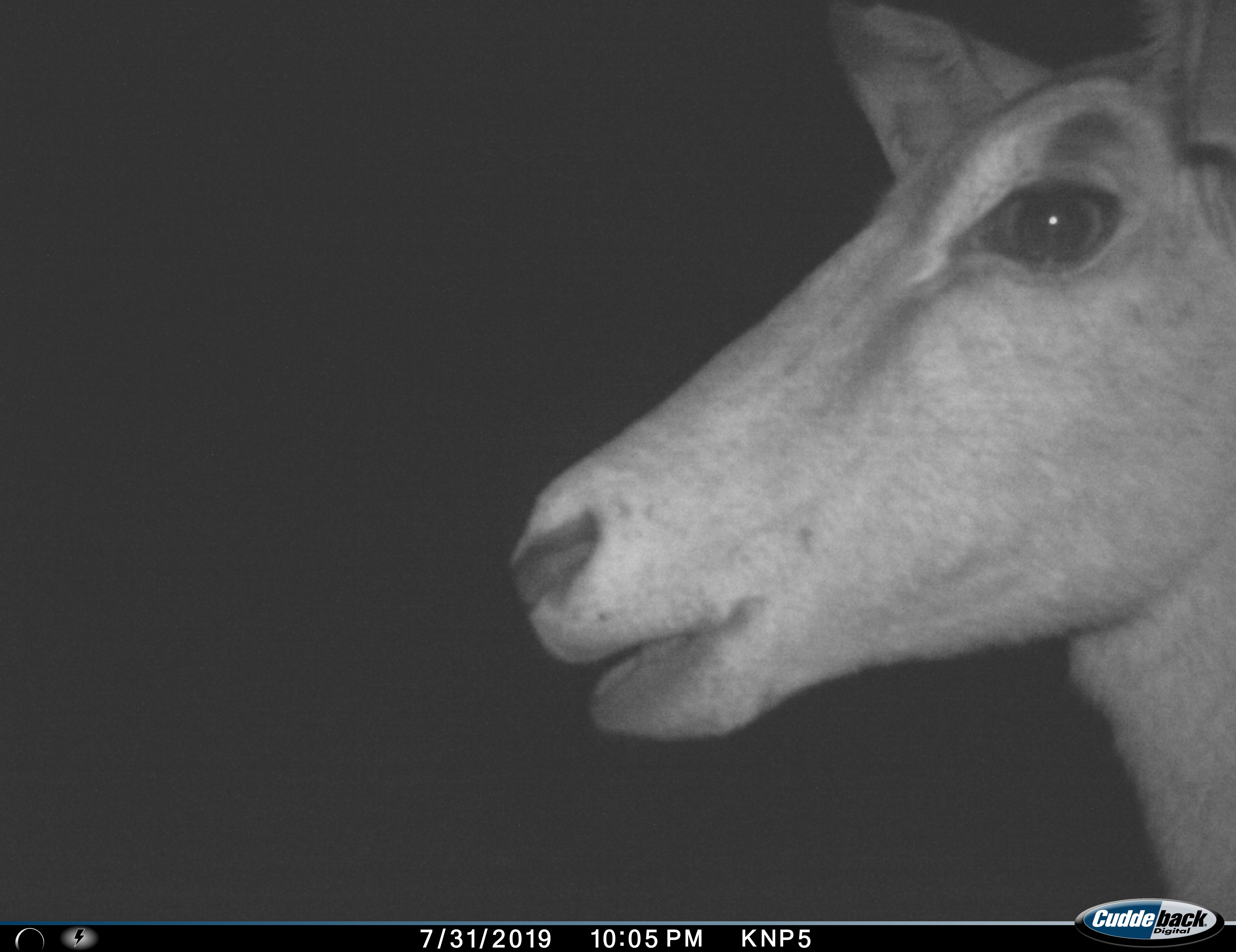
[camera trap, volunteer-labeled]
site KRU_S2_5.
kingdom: Animalia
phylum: Chordata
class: Mammalia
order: Artiodactyla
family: Bovidae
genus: Aepyceros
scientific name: Aepyceros melampus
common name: impala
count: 1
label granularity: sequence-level